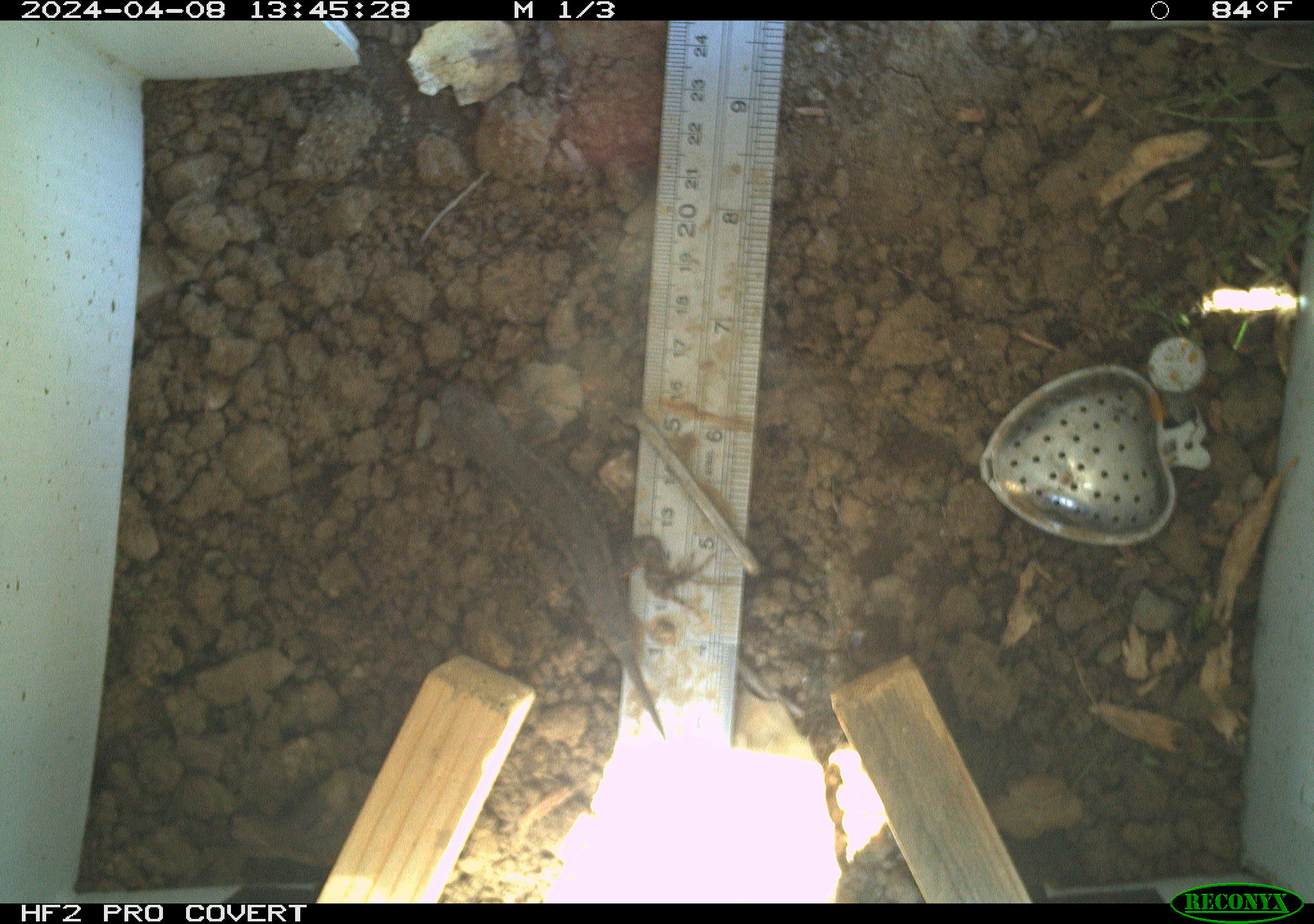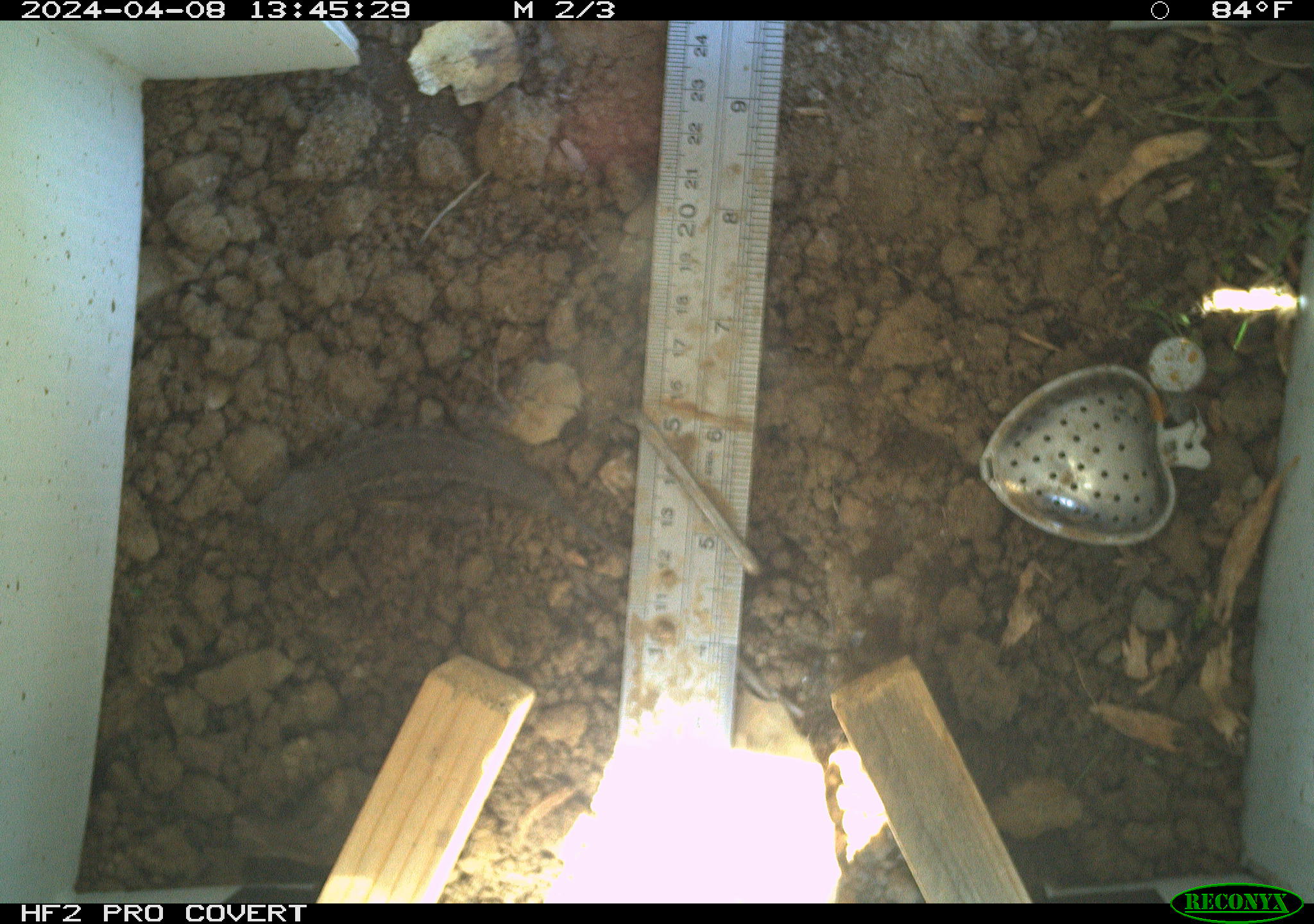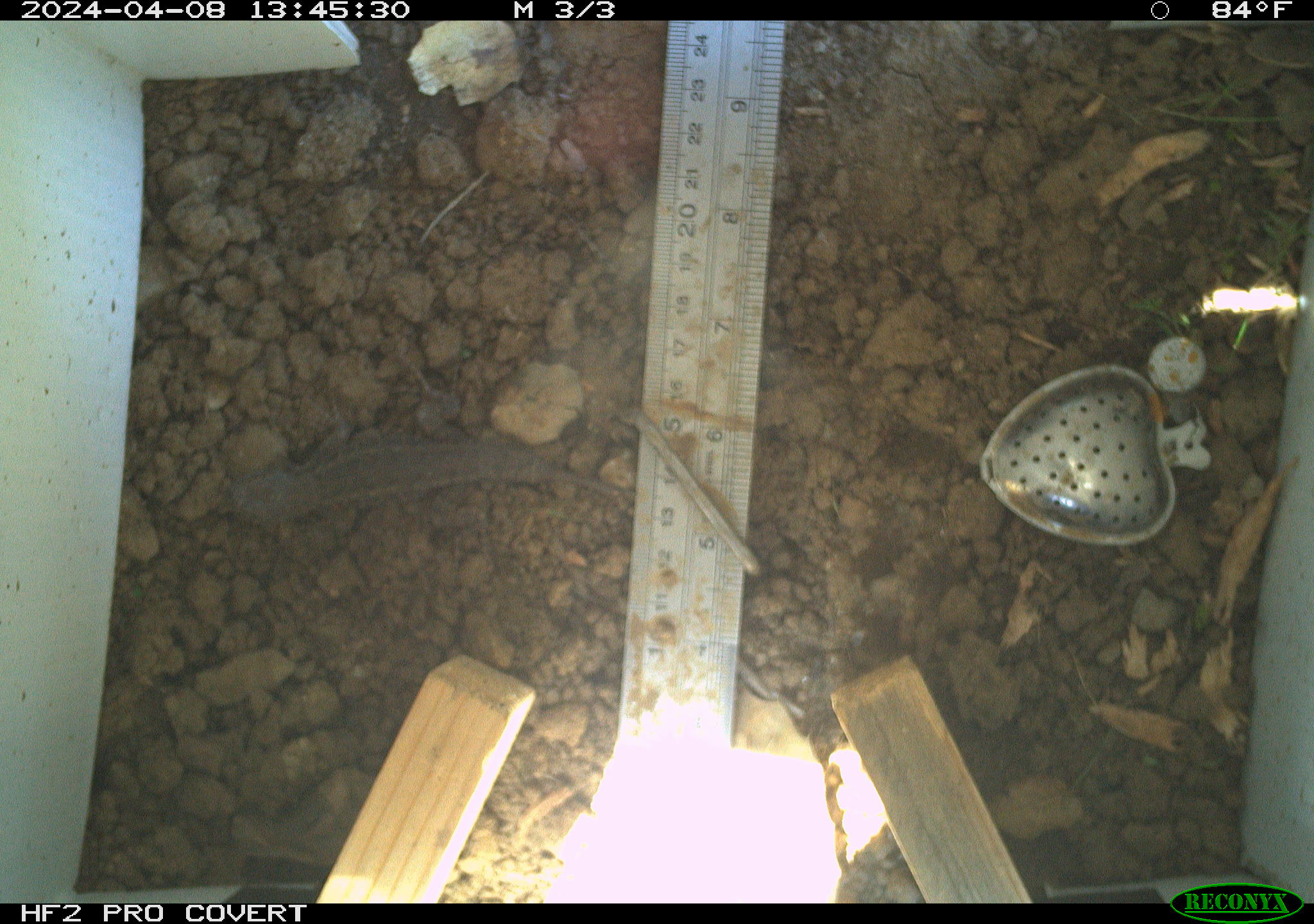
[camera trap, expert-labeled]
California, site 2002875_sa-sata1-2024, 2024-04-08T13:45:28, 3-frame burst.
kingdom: Animalia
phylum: Chordata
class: Reptilia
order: Squamata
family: Phrynosomatidae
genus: Sceloporus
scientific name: Sceloporus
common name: spiny lizards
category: sceloporus species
Sceloporus species (spiny lizards) (Sceloporus).